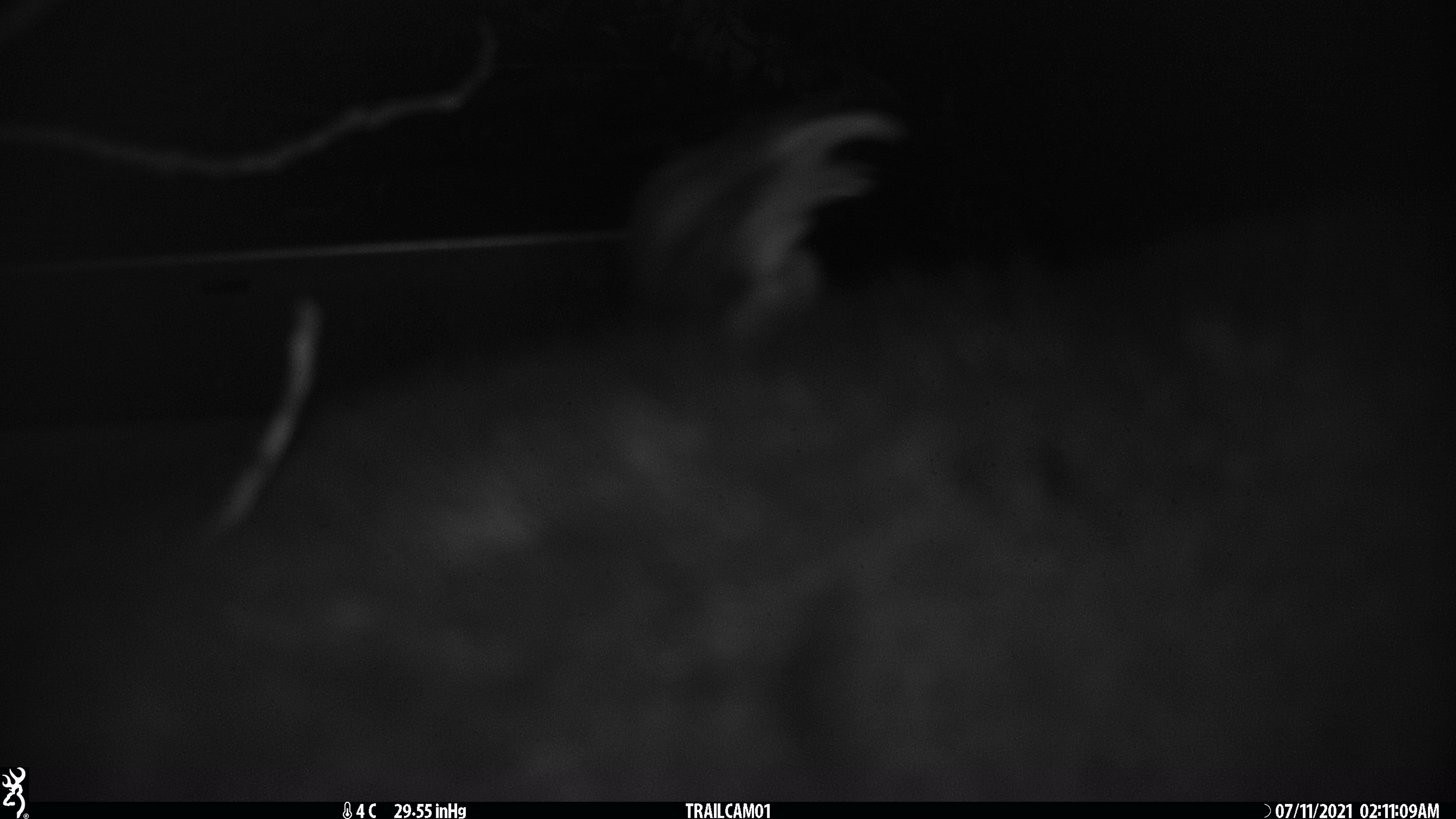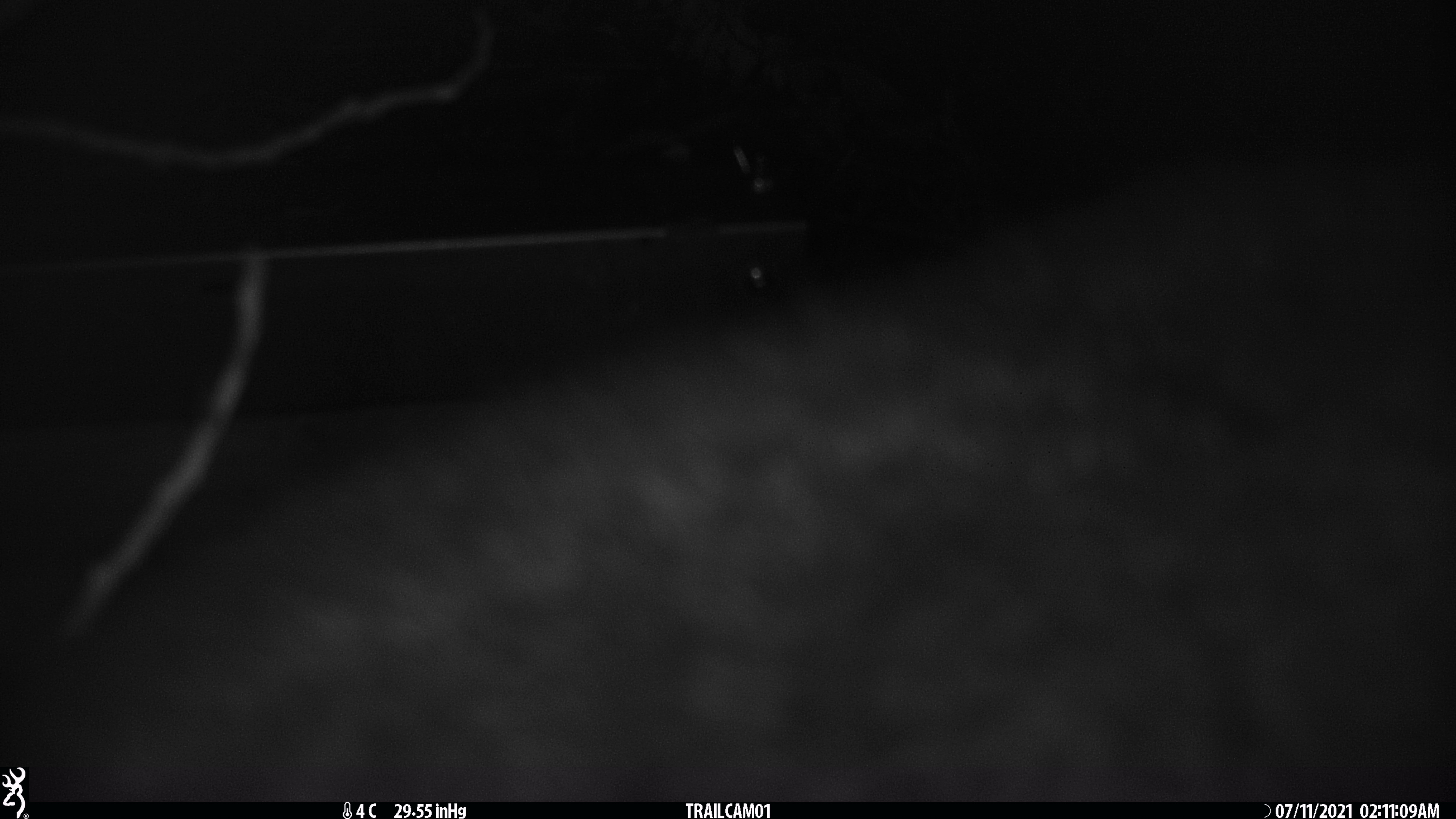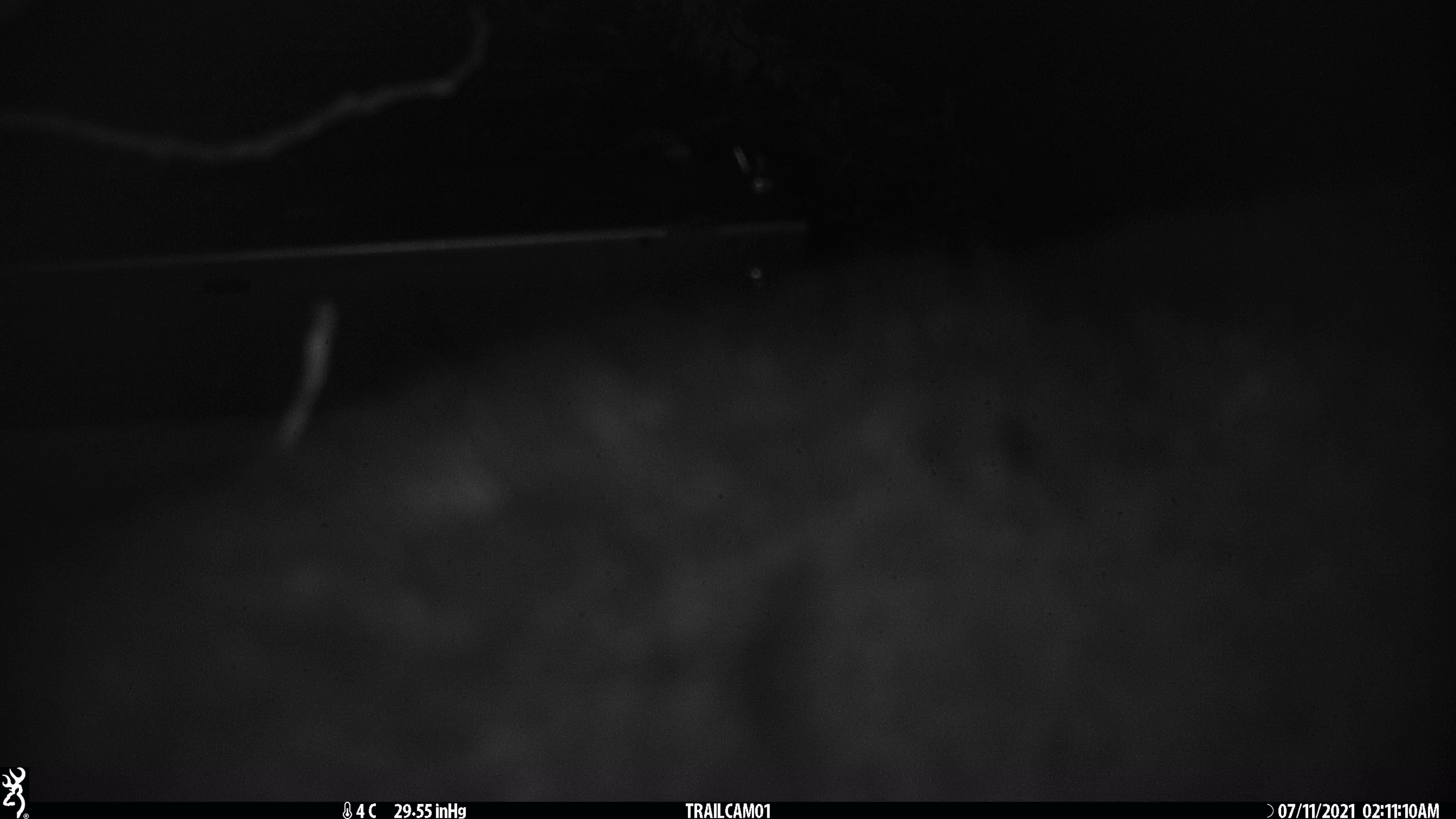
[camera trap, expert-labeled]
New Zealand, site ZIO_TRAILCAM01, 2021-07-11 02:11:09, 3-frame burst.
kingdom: Animalia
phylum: Chordata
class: Mammalia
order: Diprotodontia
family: Phalangeridae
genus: Trichosurus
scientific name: Trichosurus vulpecula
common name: common brushtail possum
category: possum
Possum (common brushtail possum) (Trichosurus vulpecula).